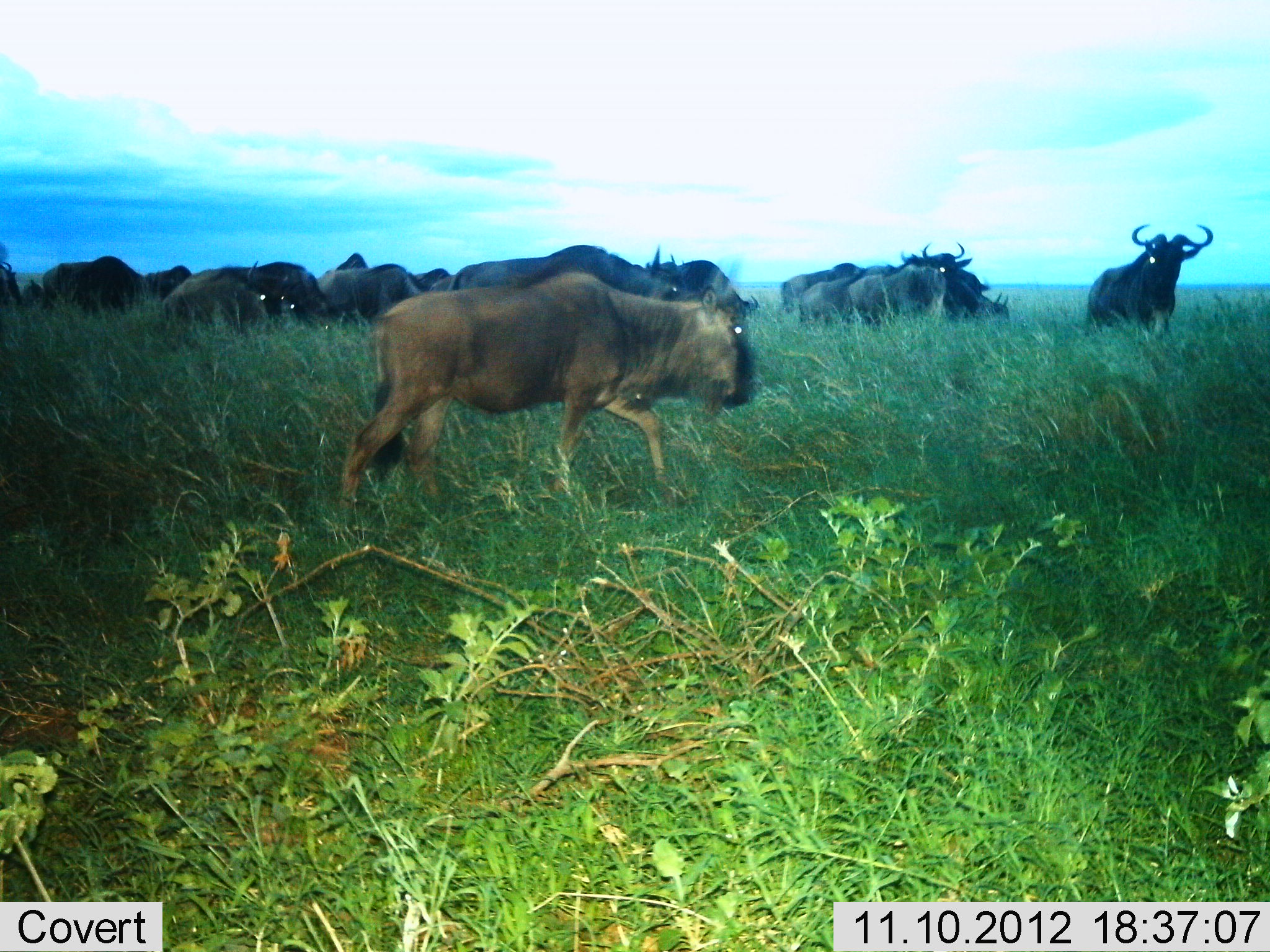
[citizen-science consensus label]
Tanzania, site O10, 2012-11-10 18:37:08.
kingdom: Animalia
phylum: Chordata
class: Mammalia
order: Artiodactyla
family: Bovidae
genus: Connochaetes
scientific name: Connochaetes taurinus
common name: blue wildebeest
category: wildebeest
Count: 11-50.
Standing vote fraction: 60%.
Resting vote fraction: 0%.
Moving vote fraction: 100%.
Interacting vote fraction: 0%.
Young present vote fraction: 0%.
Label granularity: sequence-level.